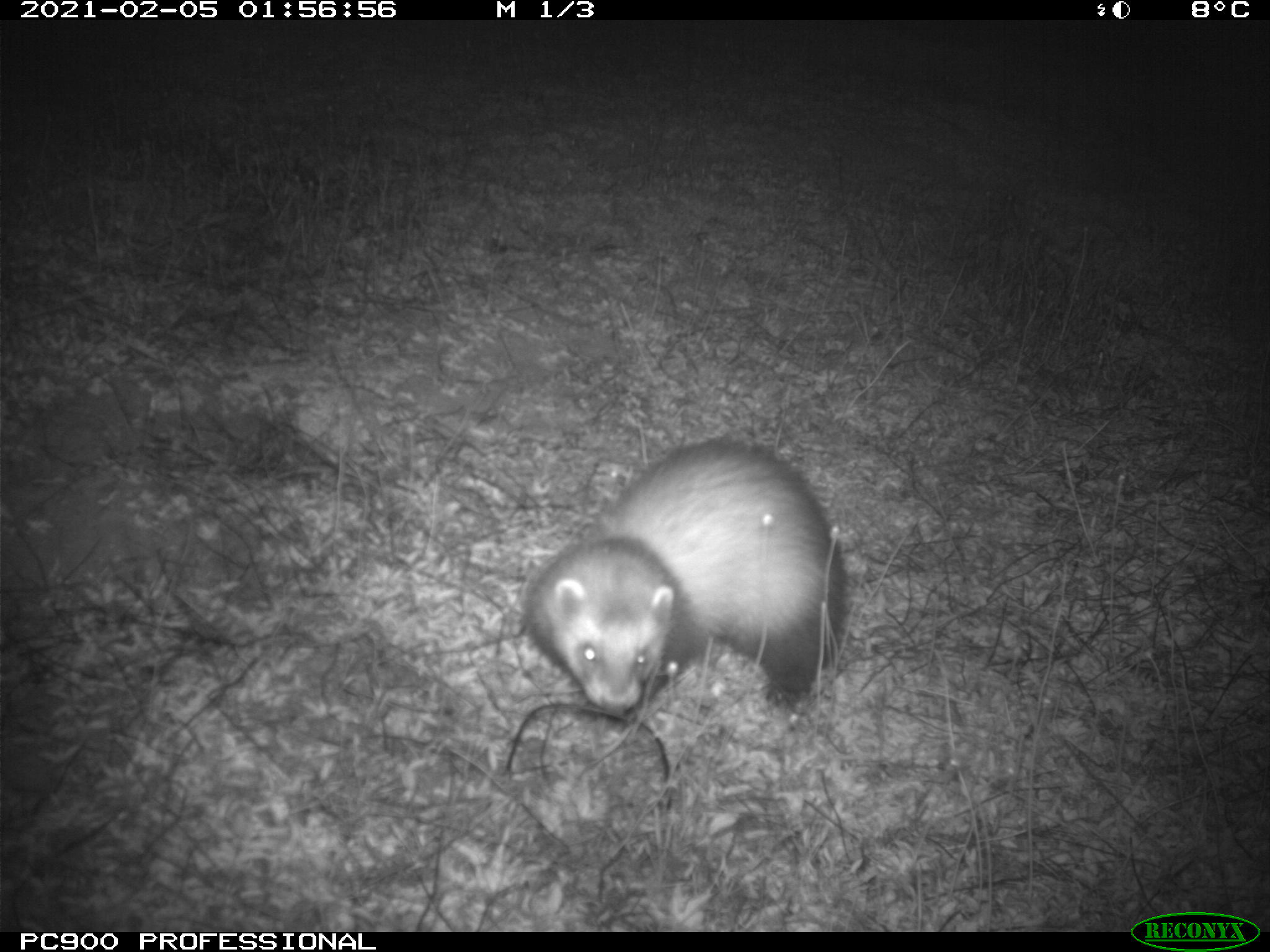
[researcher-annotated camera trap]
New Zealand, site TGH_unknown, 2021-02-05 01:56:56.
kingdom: Animalia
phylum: Chordata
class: Mammalia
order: Carnivora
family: Mustelidae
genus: Mustela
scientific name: Mustela furo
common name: ferret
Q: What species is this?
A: Ferret (Mustela furo).